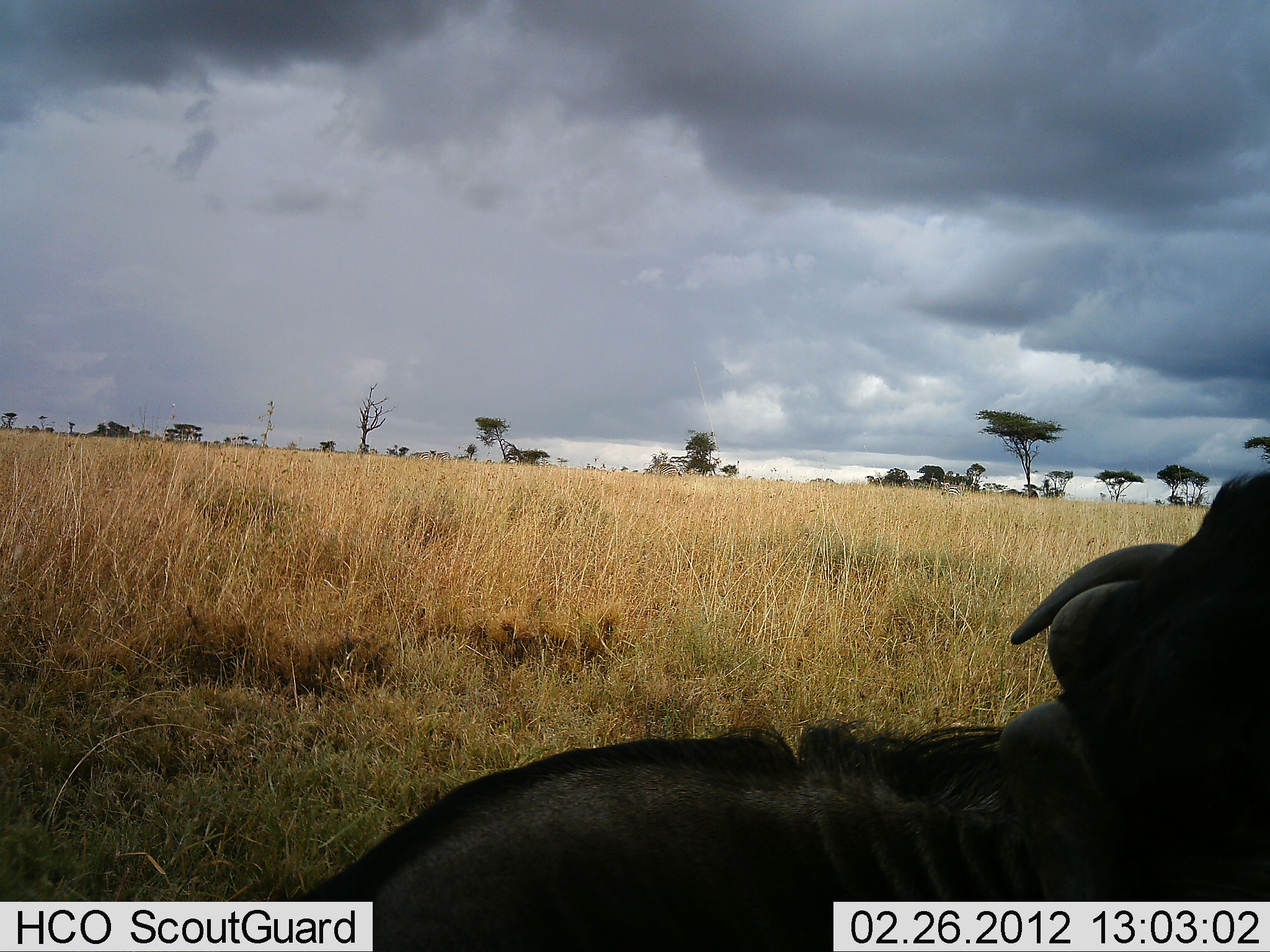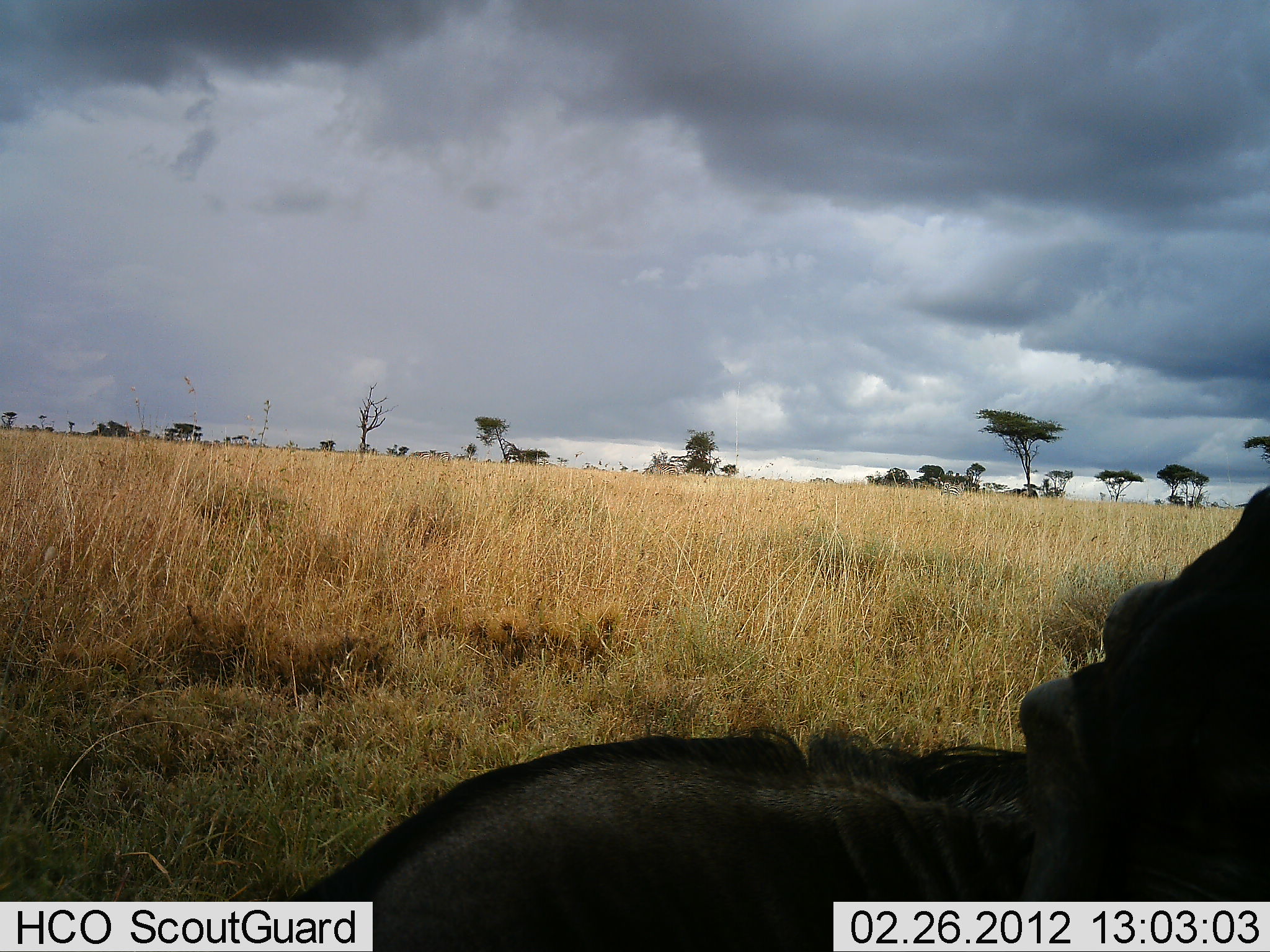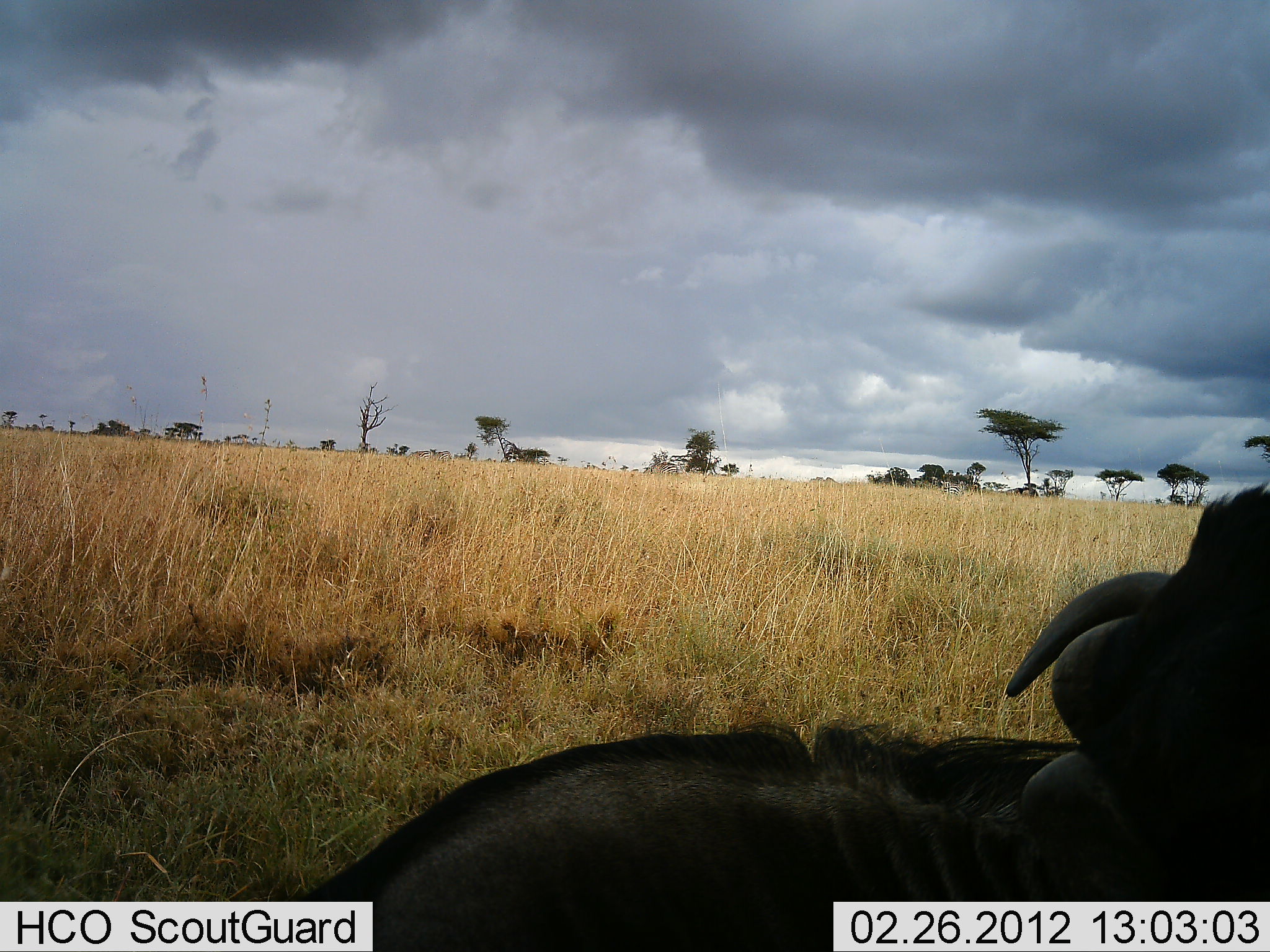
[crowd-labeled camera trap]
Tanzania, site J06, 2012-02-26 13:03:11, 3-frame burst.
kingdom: Animalia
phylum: Chordata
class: Mammalia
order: Artiodactyla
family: Bovidae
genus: Connochaetes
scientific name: Connochaetes taurinus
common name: blue wildebeest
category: wildebeest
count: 1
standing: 46%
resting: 62%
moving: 8%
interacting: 8%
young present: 0%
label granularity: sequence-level